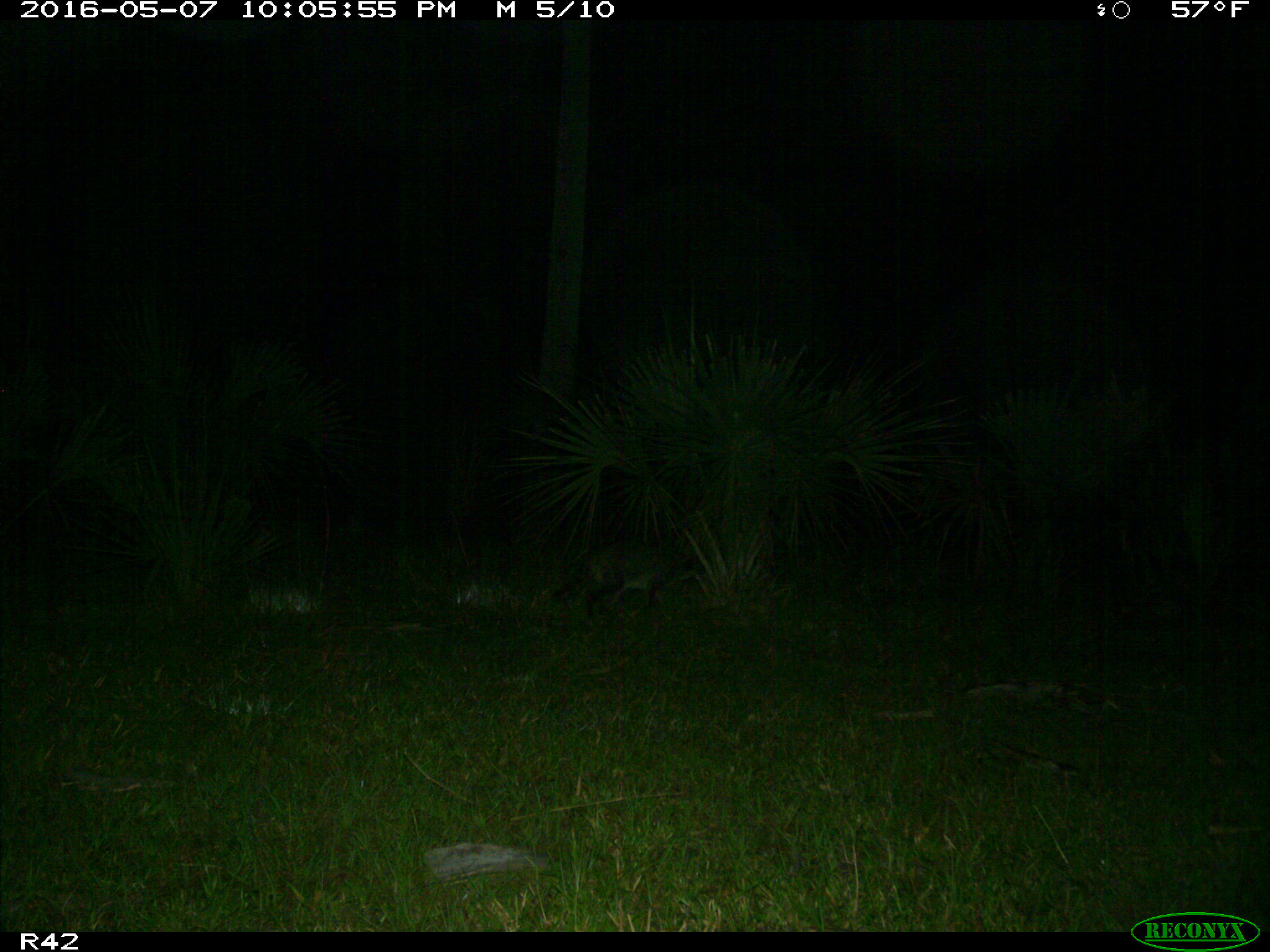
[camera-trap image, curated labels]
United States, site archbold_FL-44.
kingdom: Animalia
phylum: Chordata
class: Mammalia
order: Carnivora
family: Procyonidae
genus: Procyon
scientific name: Procyon lotor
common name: common raccoon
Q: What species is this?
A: Procyon lotor (common raccoon).